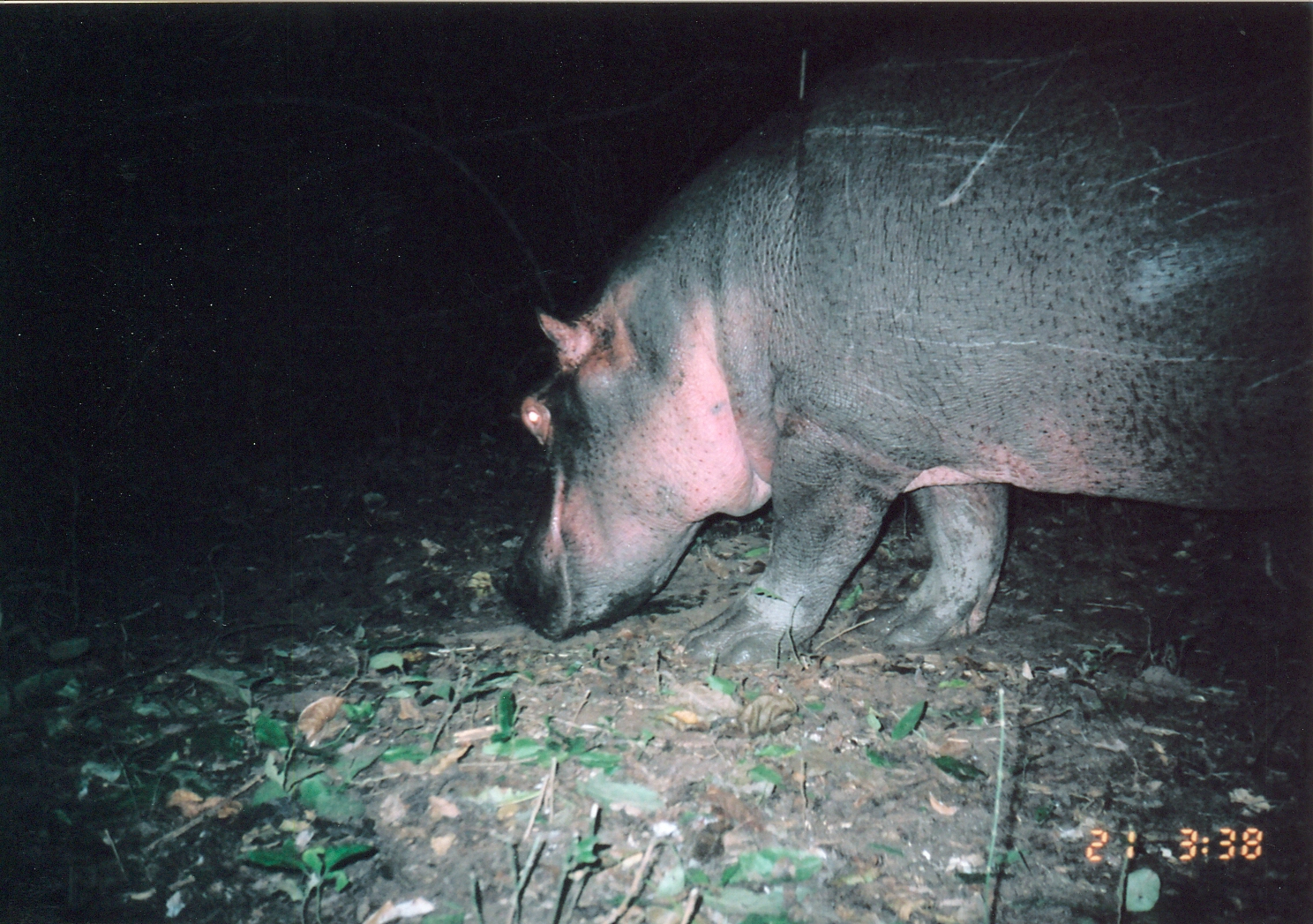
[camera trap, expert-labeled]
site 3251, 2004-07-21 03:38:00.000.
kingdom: Animalia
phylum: Chordata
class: Mammalia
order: Artiodactyla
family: Hippopotamidae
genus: Hippopotamus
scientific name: Hippopotamus amphibius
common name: hippopotamus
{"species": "Hippopotamus amphibius (hippopotamus)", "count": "1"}